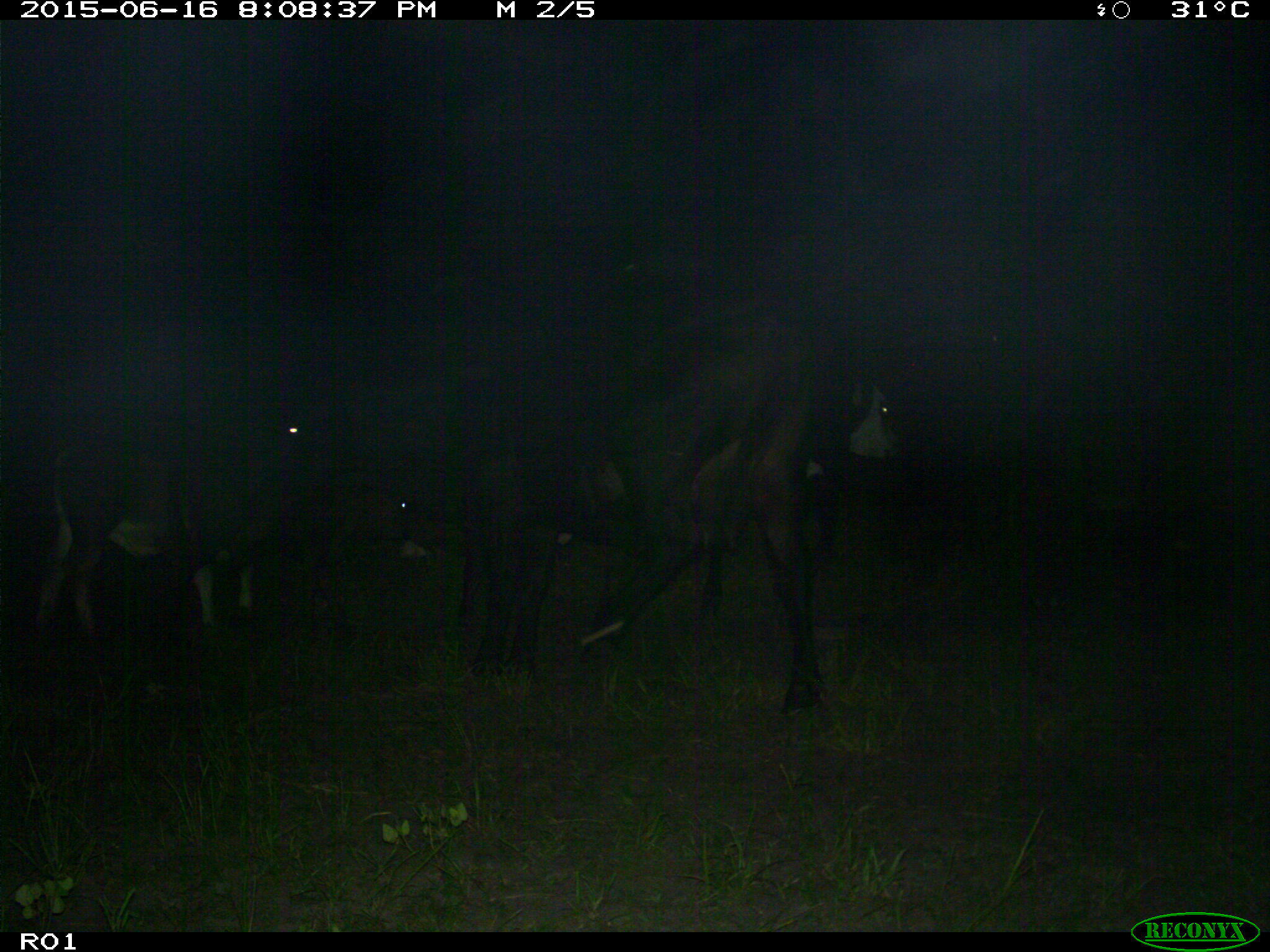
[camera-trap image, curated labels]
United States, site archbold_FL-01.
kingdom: Animalia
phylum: Chordata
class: Mammalia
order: Artiodactyla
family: Bovidae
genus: Bos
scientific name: Bos taurus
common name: domestic cow